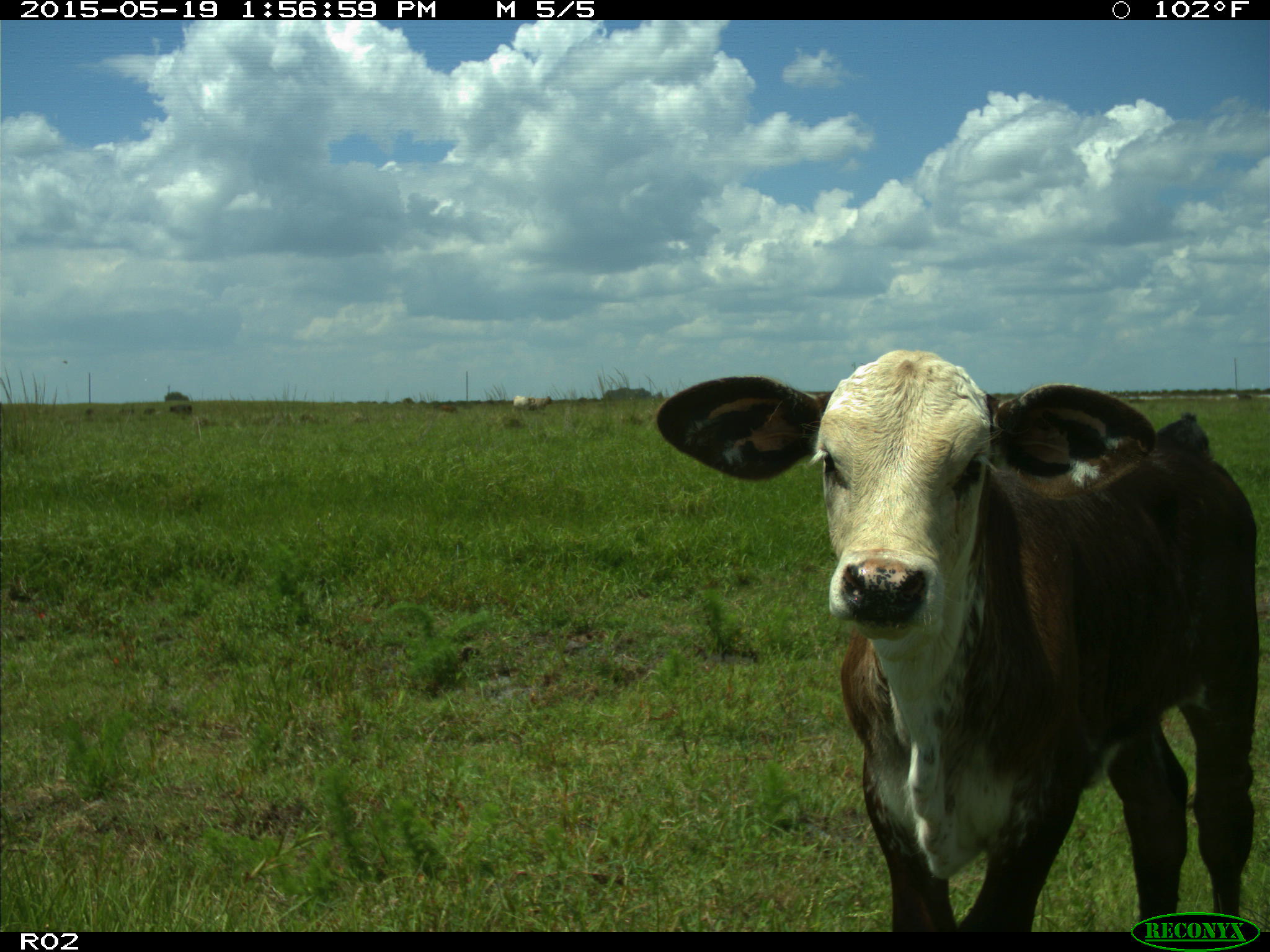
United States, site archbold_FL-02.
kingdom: Animalia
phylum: Chordata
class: Mammalia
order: Artiodactyla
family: Bovidae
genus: Bos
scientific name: Bos taurus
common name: domestic cow